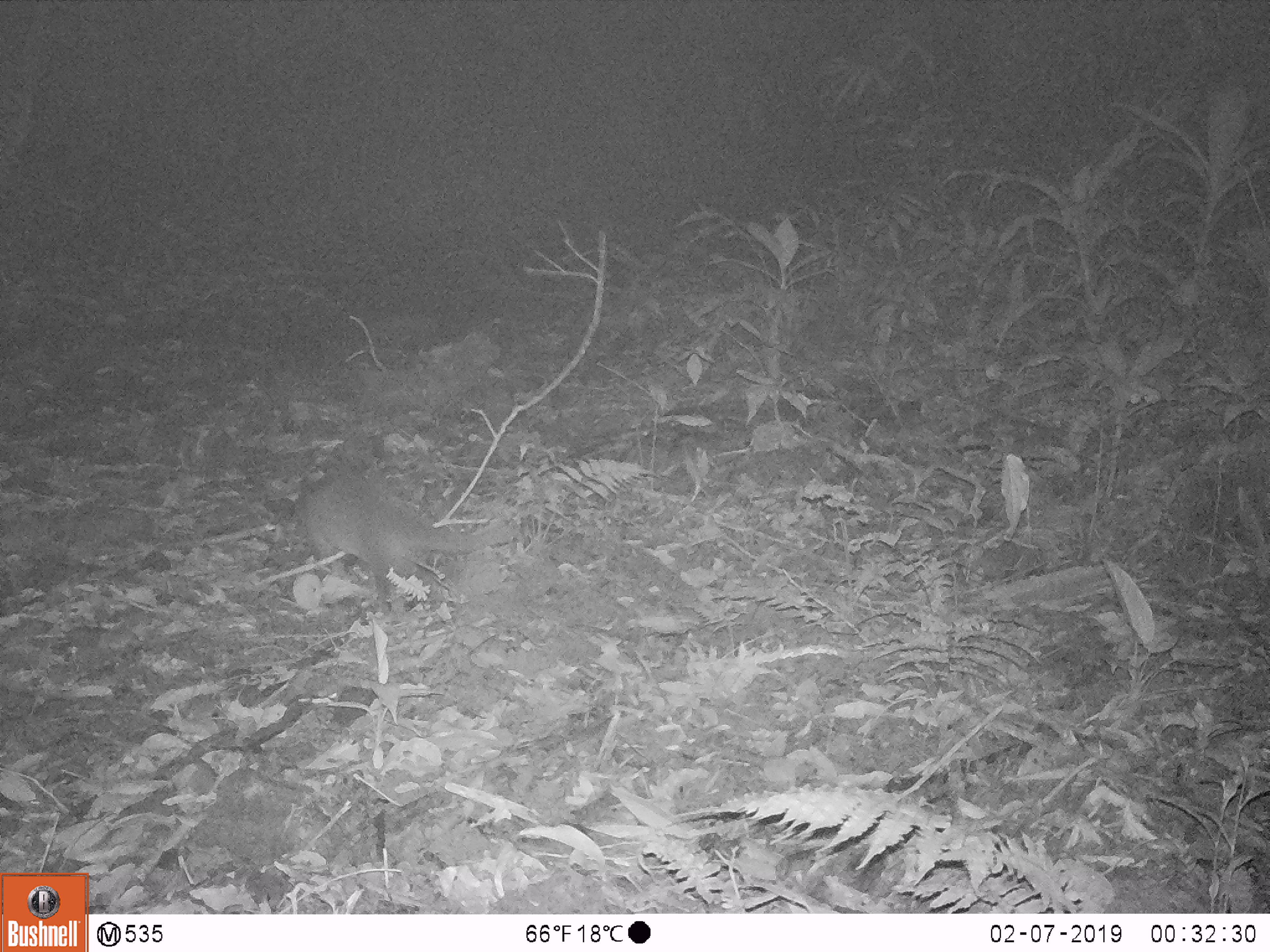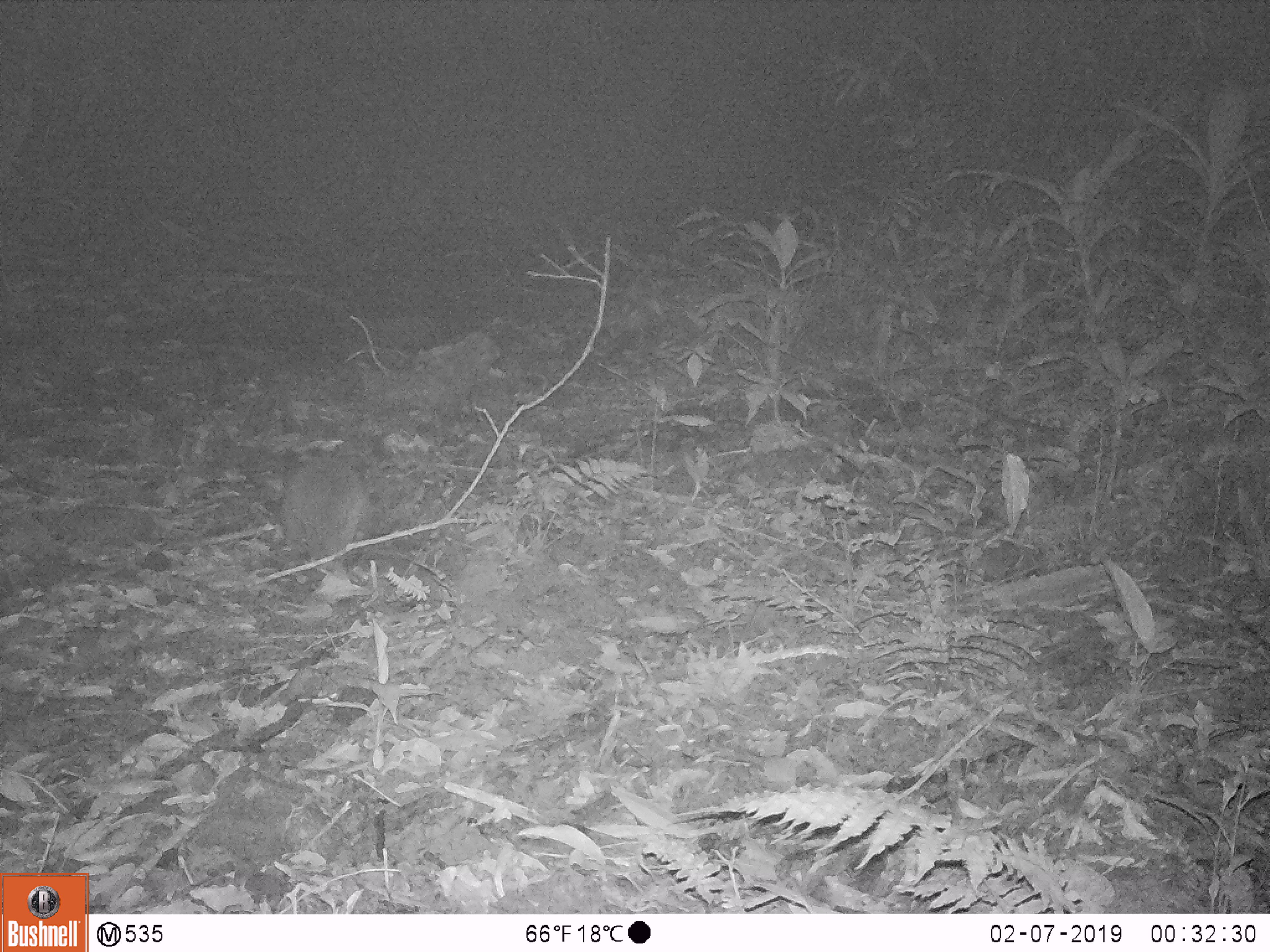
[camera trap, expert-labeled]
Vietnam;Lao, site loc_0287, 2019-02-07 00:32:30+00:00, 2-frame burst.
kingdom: Animalia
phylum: Chordata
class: Mammalia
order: Carnivora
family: Viverridae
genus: Paguma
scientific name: Paguma larvata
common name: masked palm civet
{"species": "masked palm civet (Paguma larvata)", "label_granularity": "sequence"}